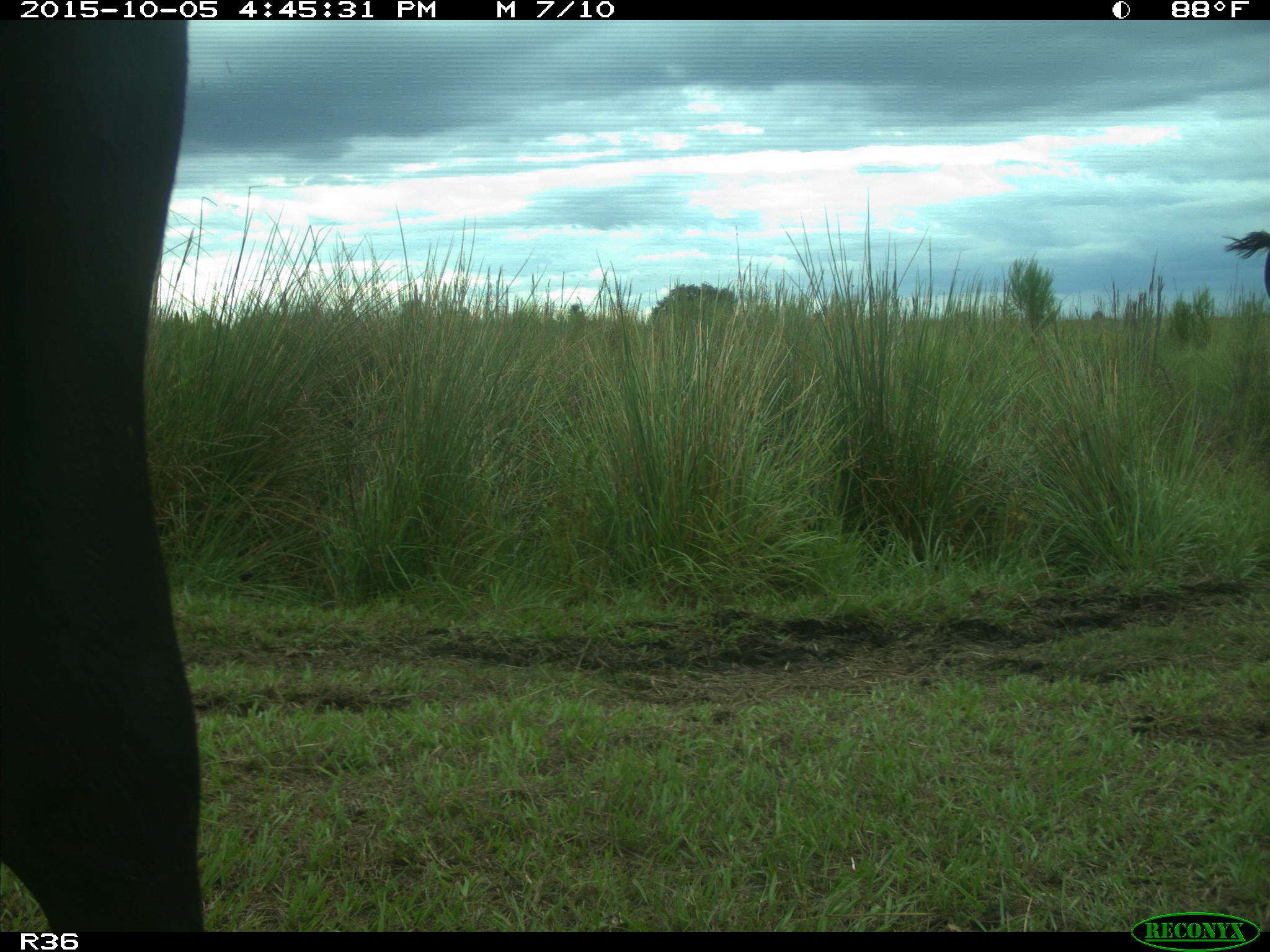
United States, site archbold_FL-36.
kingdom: Animalia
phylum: Chordata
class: Mammalia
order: Artiodactyla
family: Bovidae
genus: Bos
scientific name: Bos taurus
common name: domestic cow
Bos taurus (domestic cow).